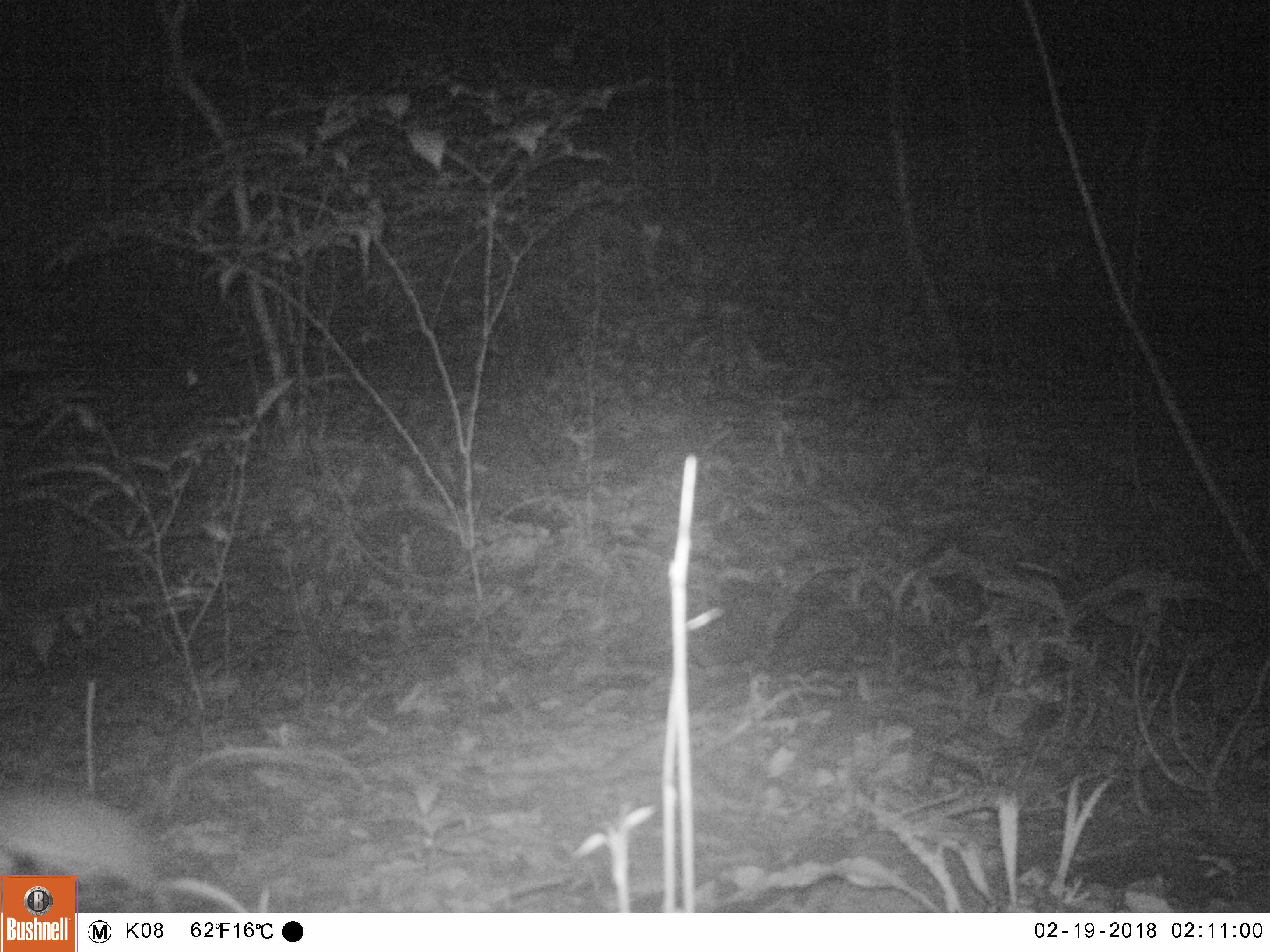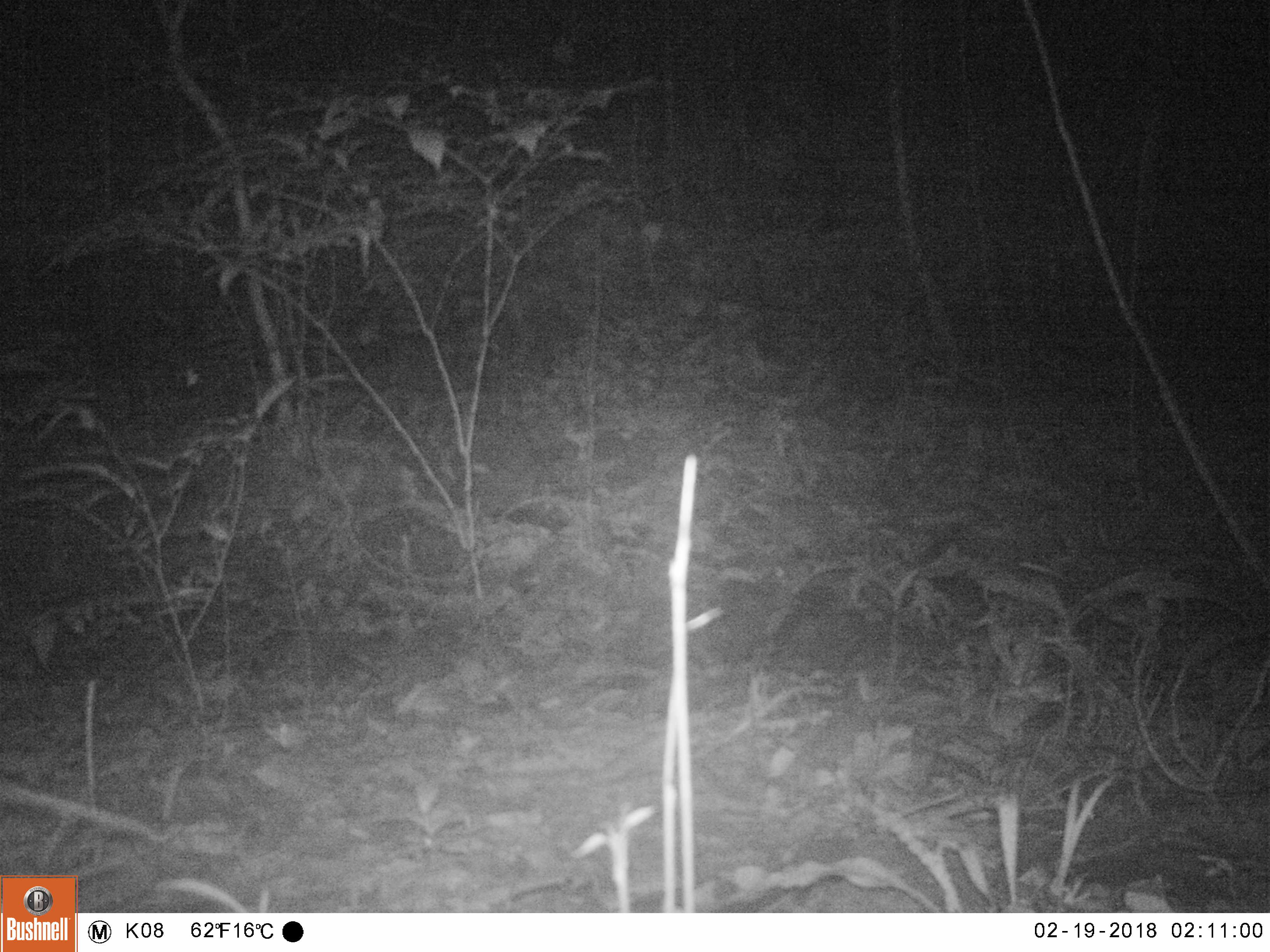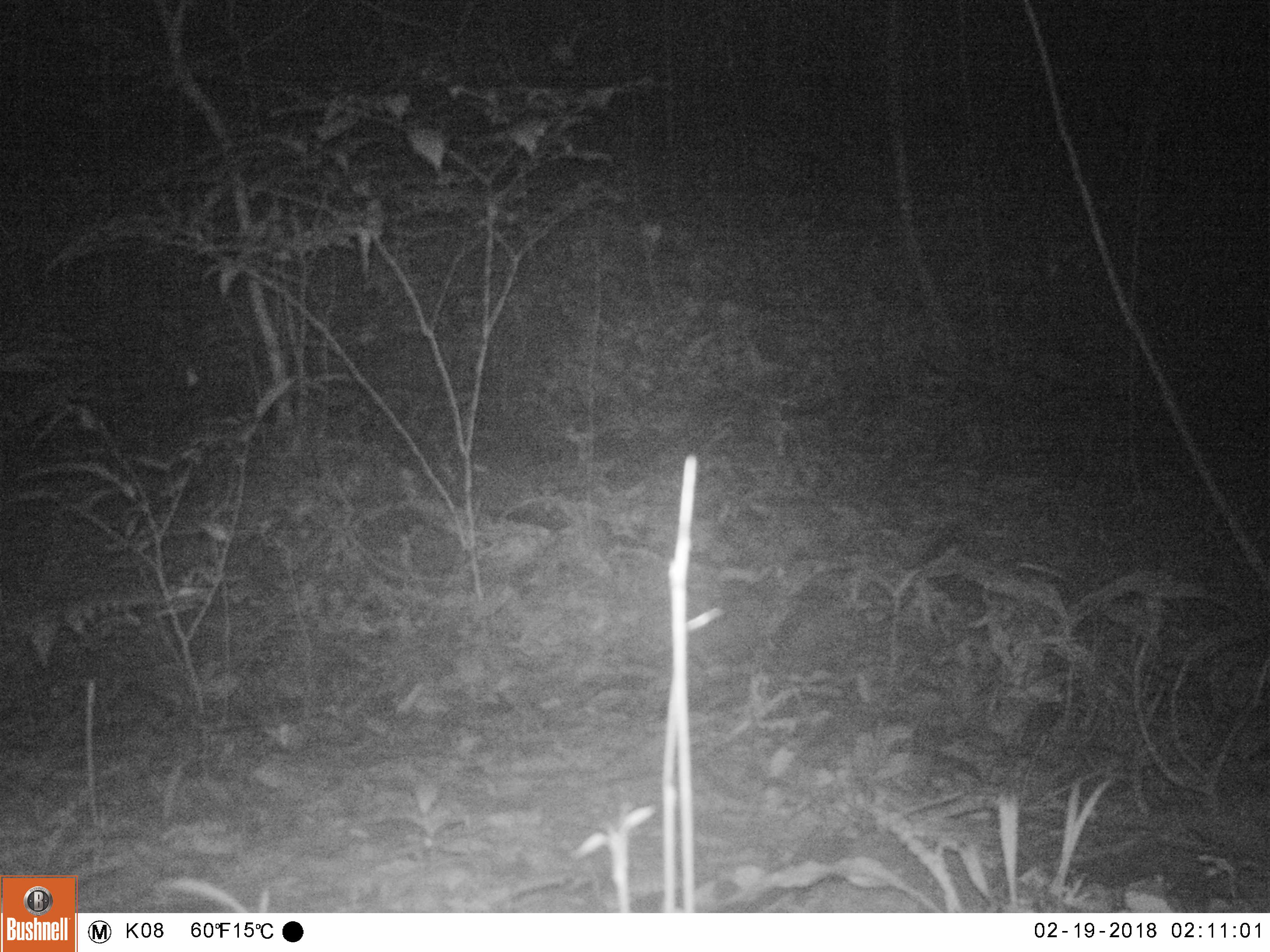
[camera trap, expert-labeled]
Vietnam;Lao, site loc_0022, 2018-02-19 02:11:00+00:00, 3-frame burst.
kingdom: Animalia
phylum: Chordata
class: Mammalia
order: Rodentia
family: Muridae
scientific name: Muridae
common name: old-world mice and rats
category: unidentified murid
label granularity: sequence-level